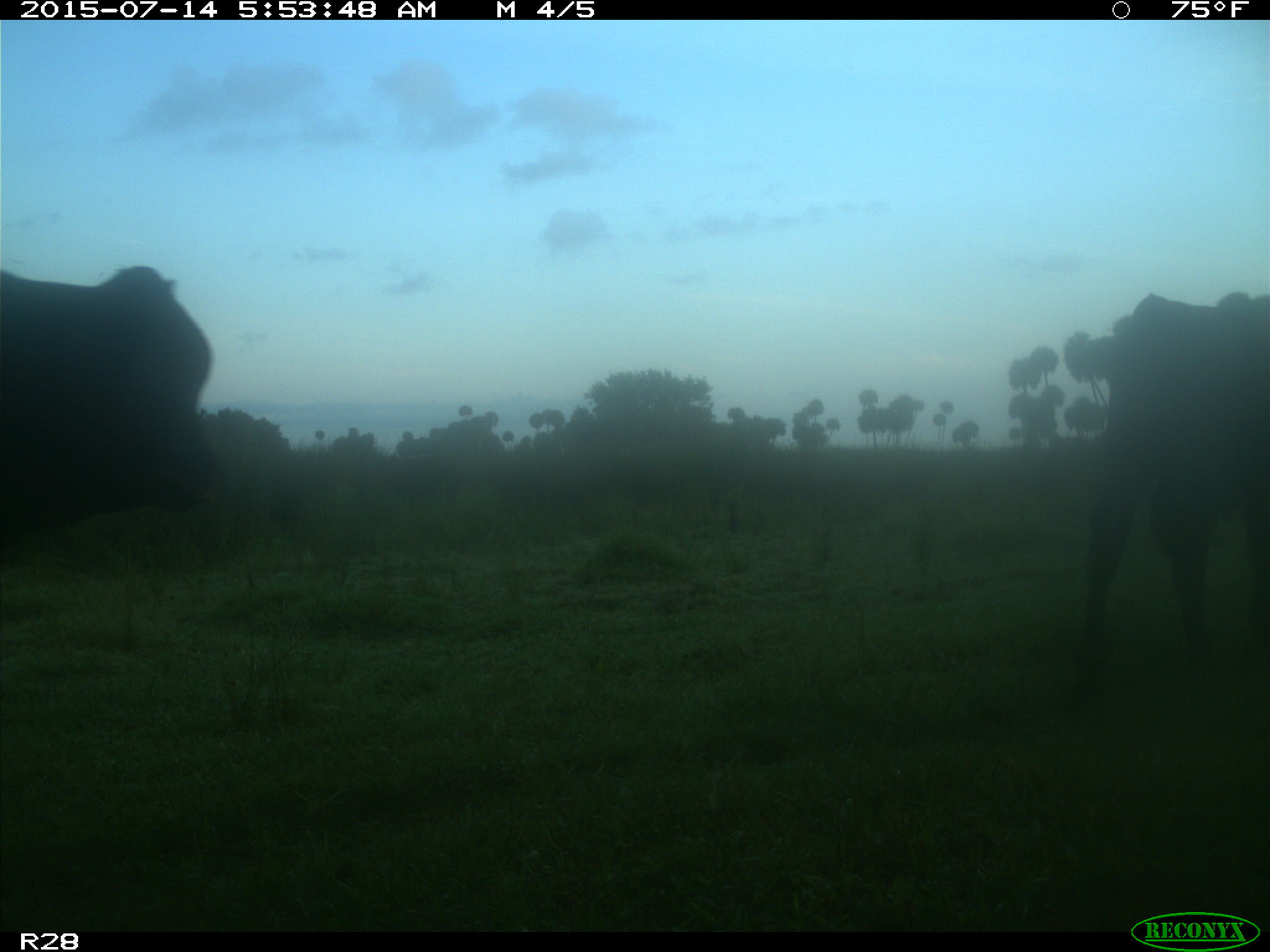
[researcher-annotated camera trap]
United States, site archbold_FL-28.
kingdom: Animalia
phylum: Chordata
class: Mammalia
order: Artiodactyla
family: Bovidae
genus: Bos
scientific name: Bos taurus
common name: domestic cow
Bos taurus (domestic cow).